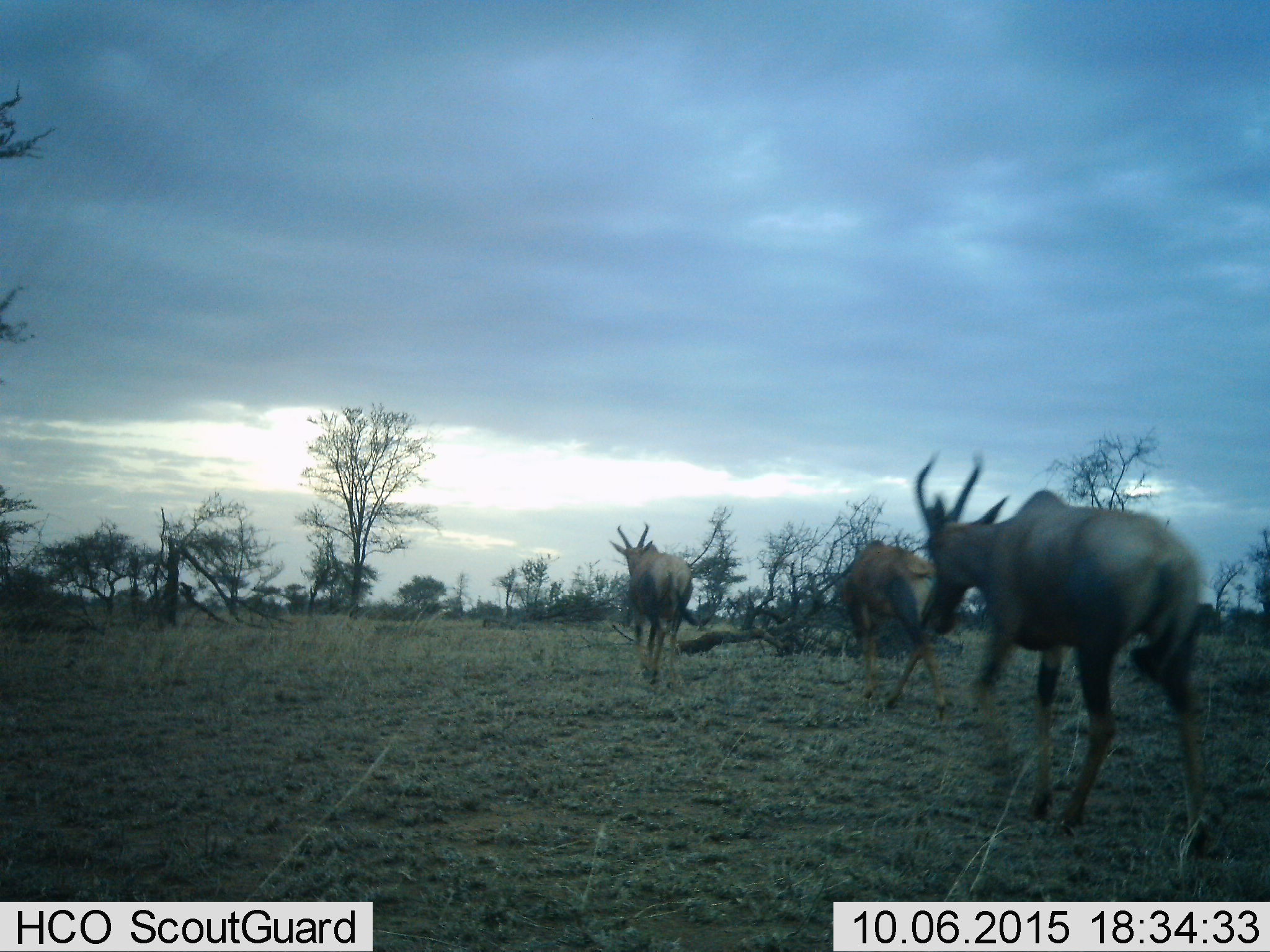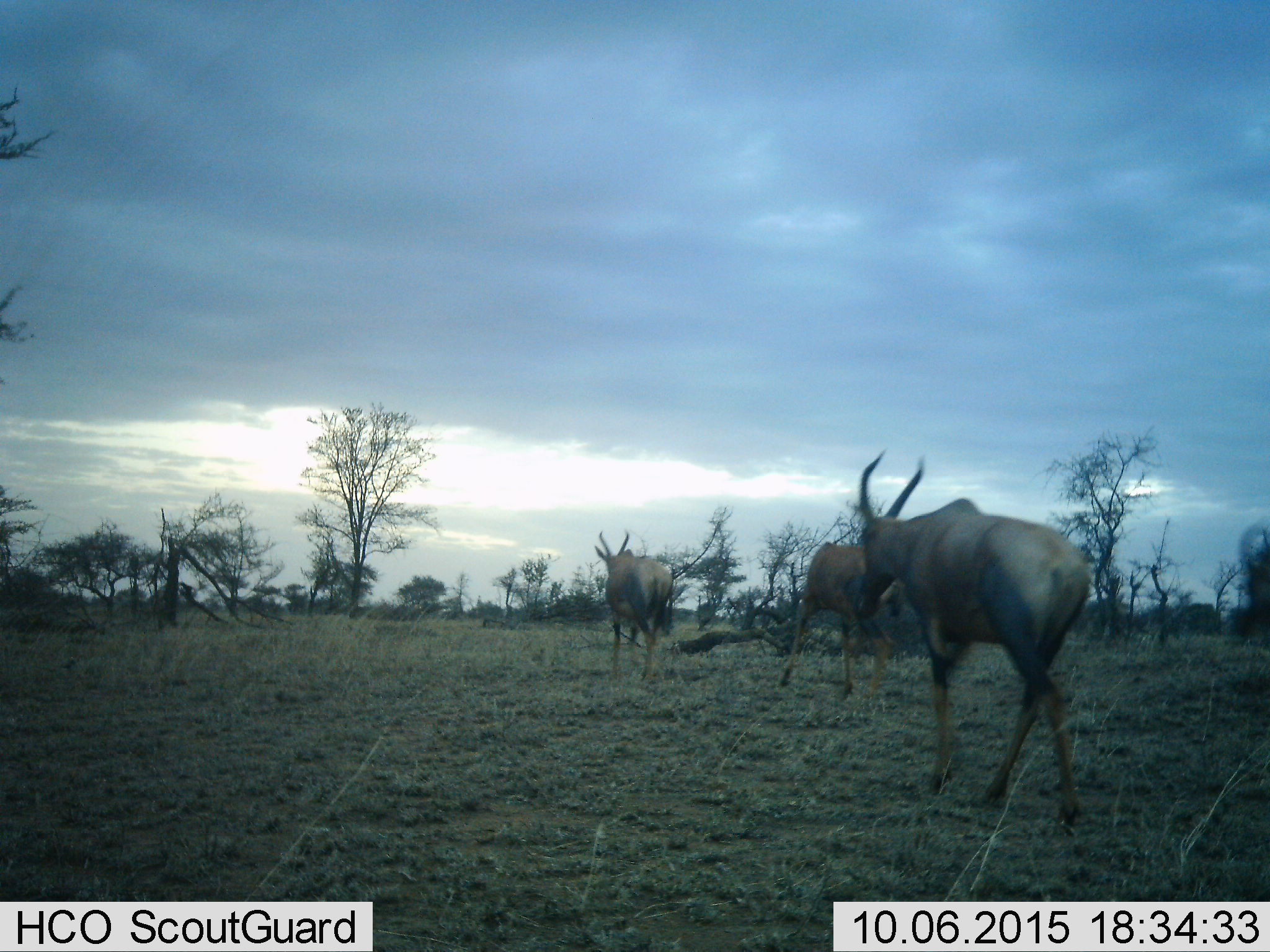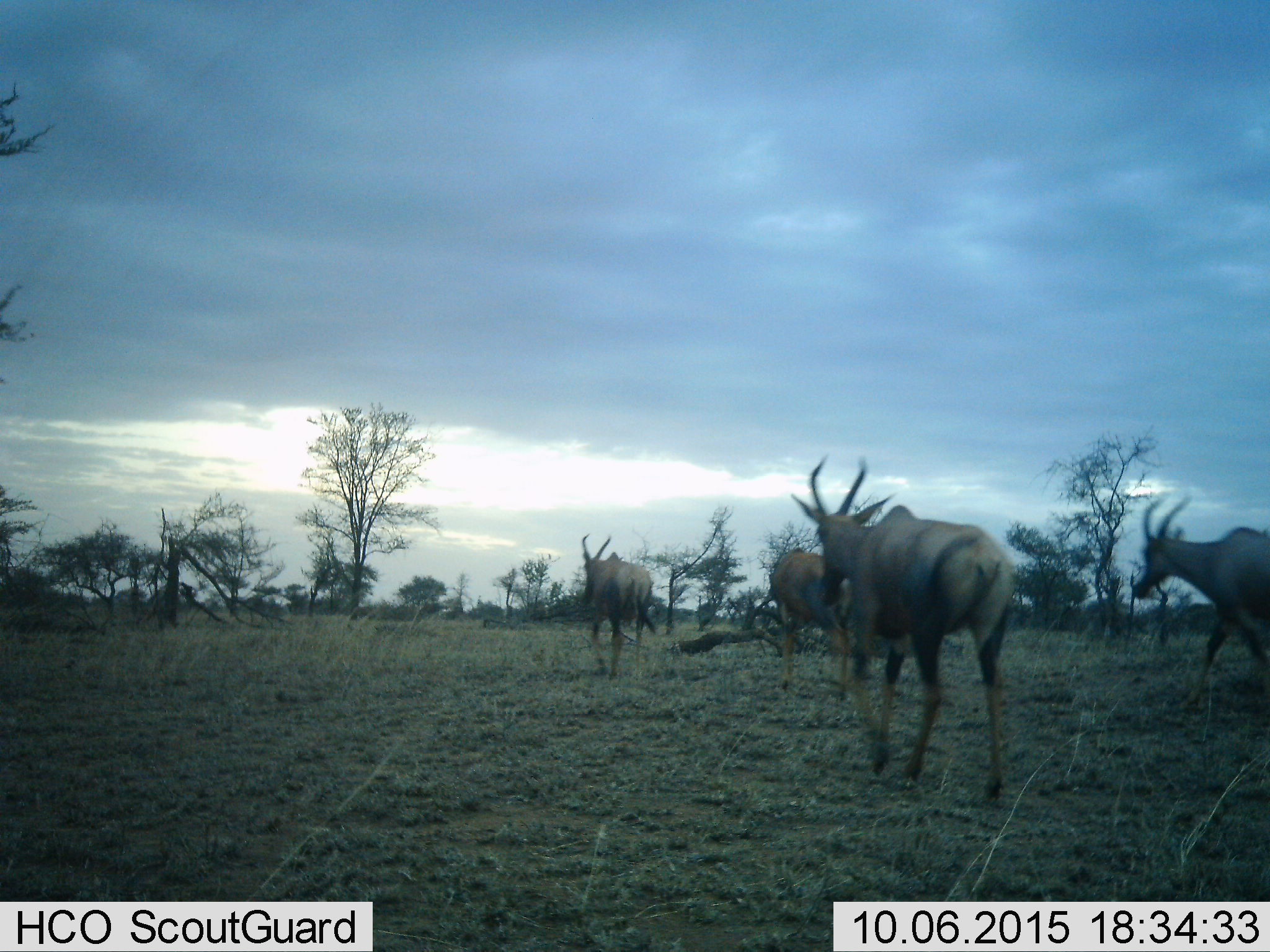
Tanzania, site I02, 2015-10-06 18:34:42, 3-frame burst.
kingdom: Animalia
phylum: Chordata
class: Mammalia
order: Artiodactyla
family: Bovidae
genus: Damaliscus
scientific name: Damaliscus lunatus jimela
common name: topi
Topi (Damaliscus lunatus jimela), count 4. Behavior (volunteer vote fractions): standing 0%, resting 0%, moving 100%, interacting 0%. Young present (vote fraction): 0%. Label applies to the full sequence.